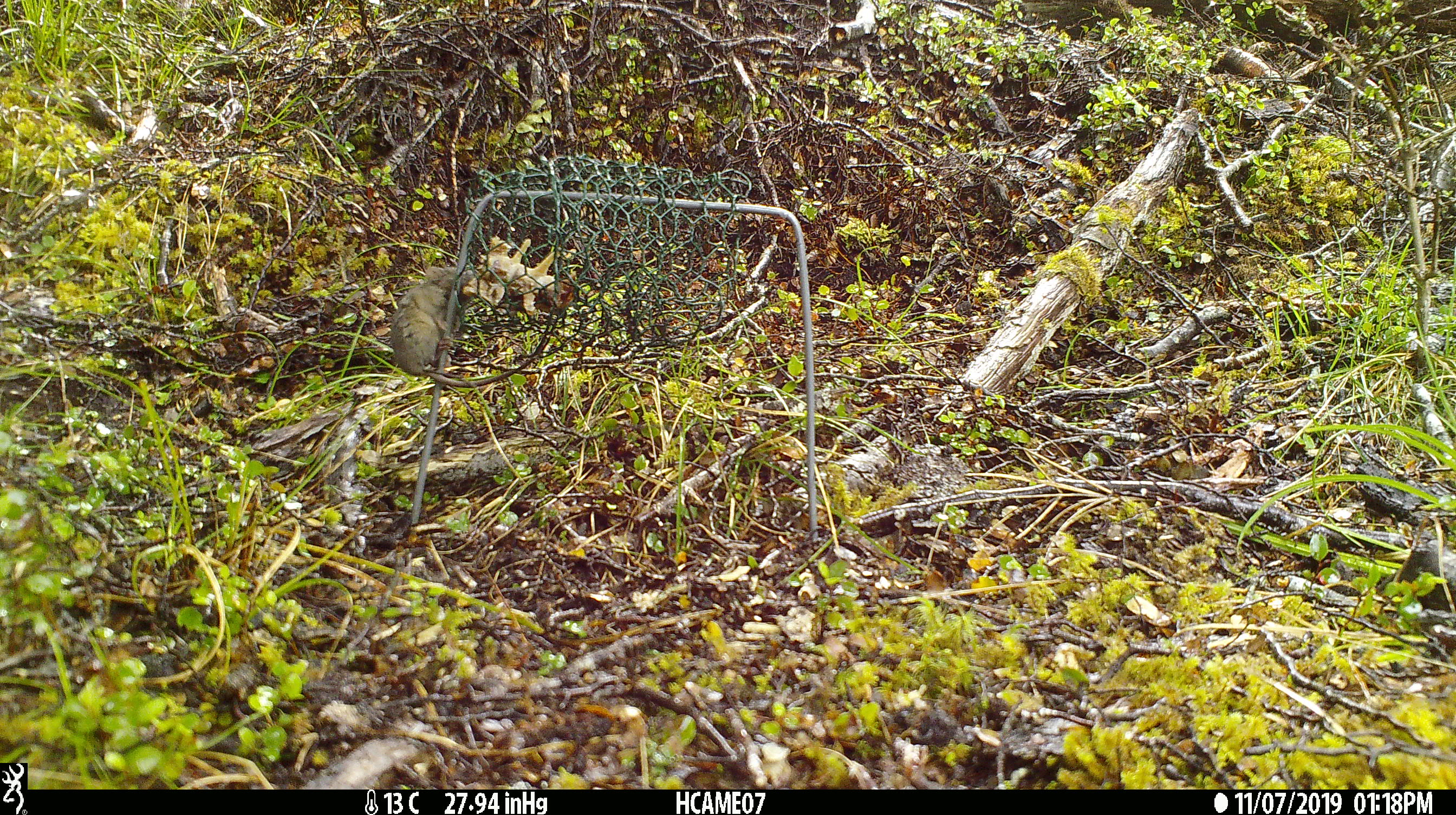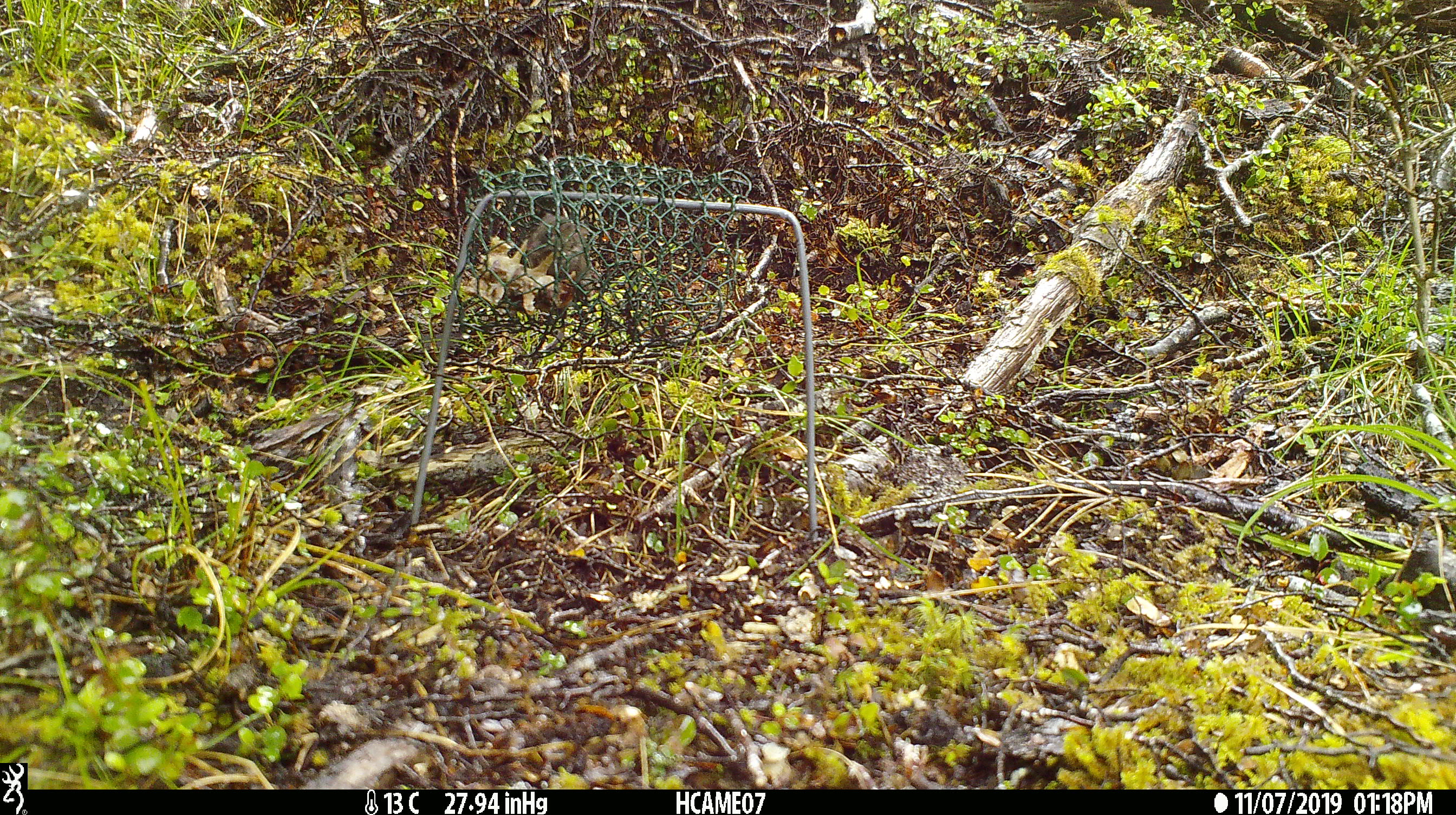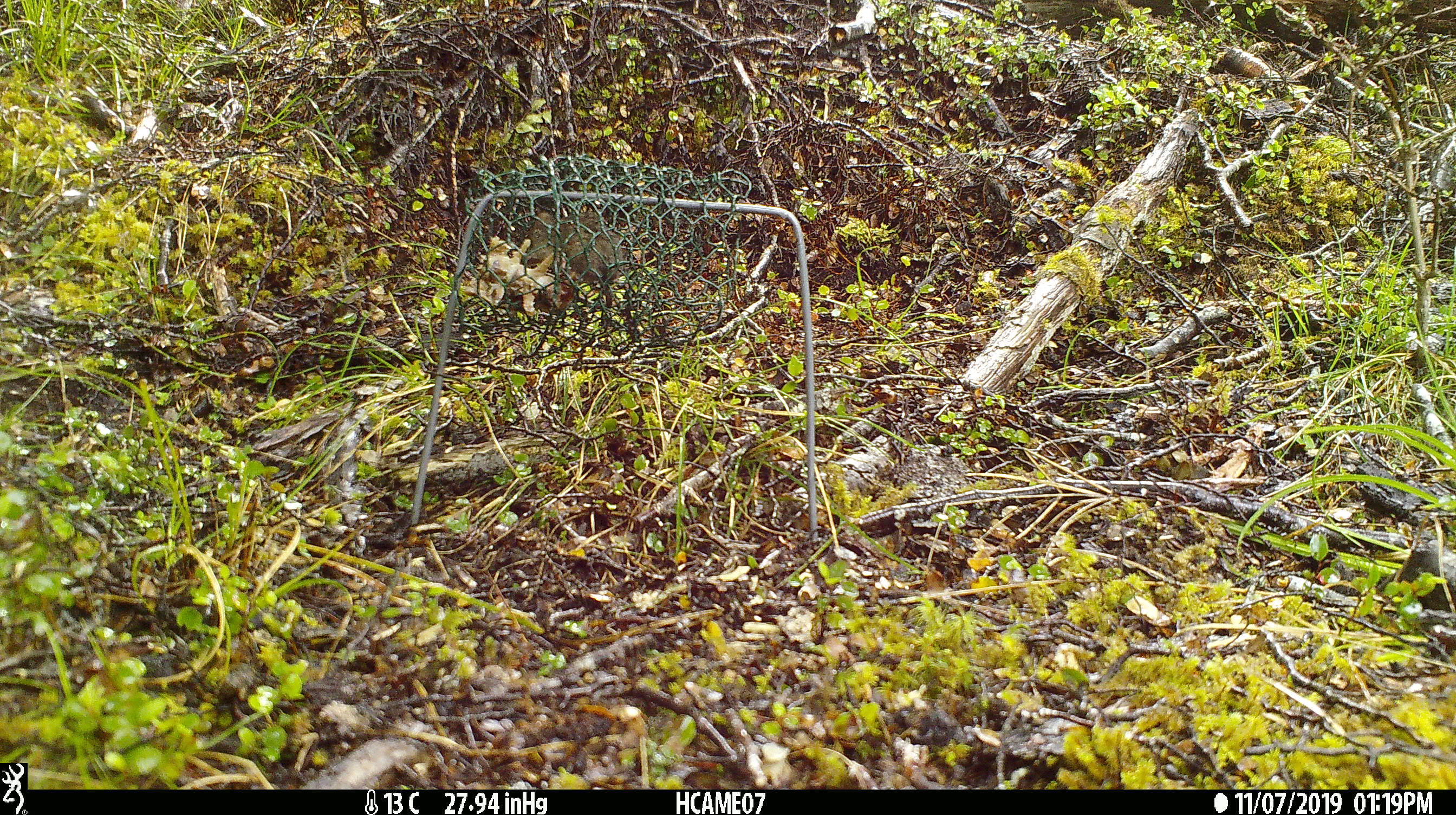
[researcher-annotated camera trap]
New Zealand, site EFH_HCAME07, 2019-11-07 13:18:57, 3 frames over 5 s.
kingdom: Animalia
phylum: Chordata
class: Mammalia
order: Rodentia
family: Muridae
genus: Mus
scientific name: Mus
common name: mouse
Mouse (Mus).